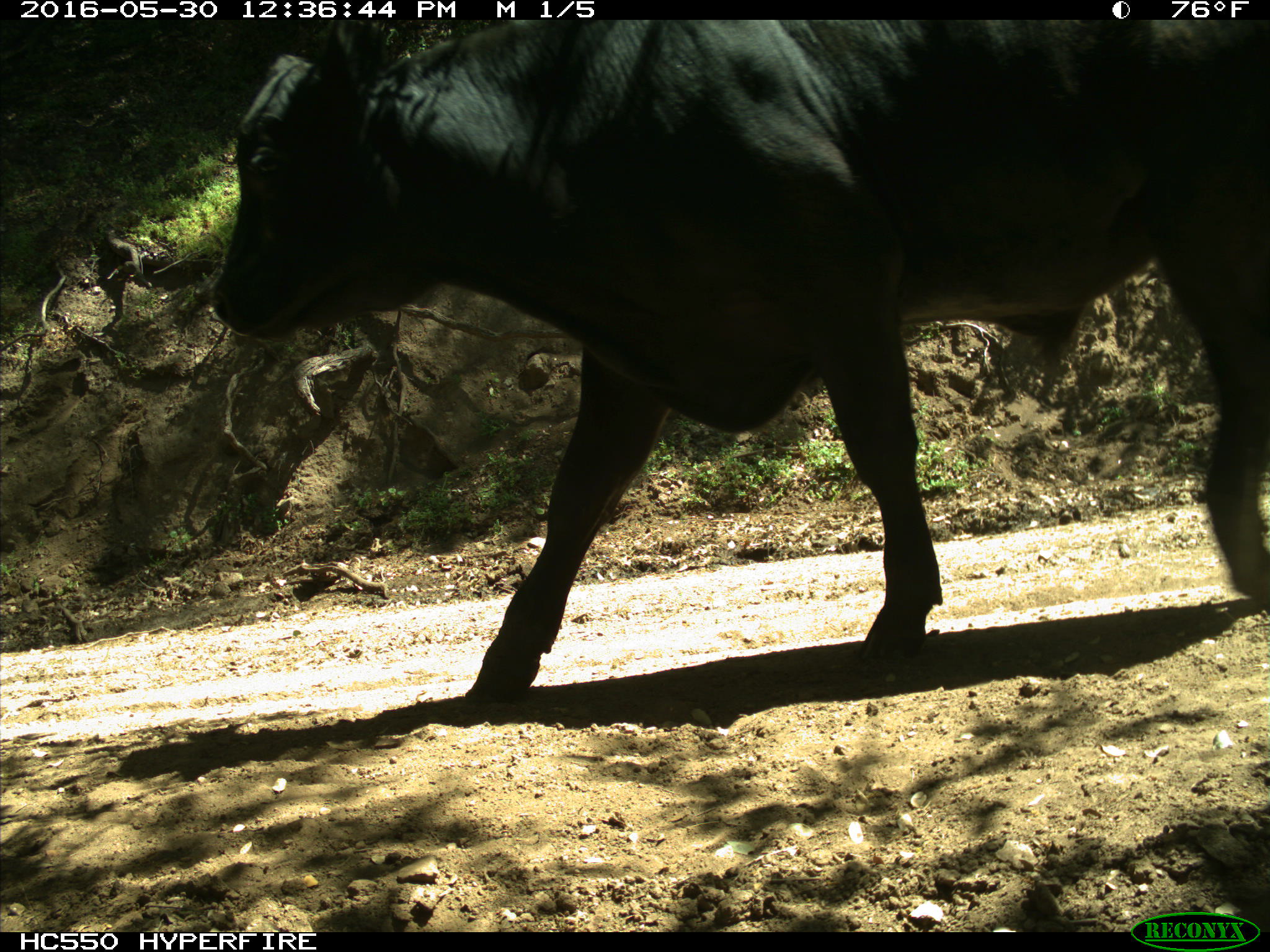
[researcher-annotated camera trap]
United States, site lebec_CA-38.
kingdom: Animalia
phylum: Chordata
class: Mammalia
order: Artiodactyla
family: Bovidae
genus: Bos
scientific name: Bos taurus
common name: domestic cow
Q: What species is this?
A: Bos taurus (domestic cow).